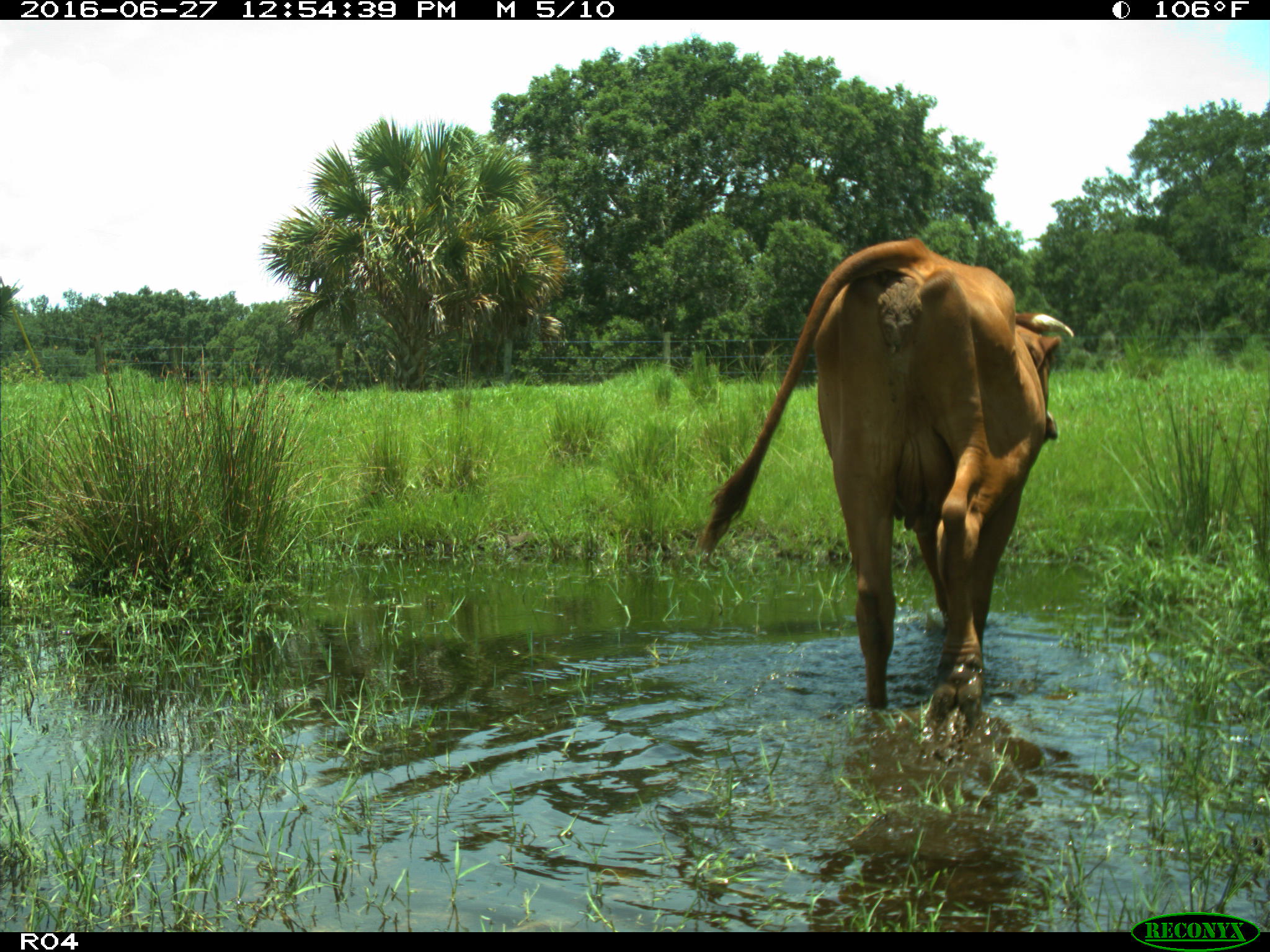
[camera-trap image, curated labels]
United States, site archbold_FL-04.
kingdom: Animalia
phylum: Chordata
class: Mammalia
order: Artiodactyla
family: Bovidae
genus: Bos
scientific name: Bos taurus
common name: domestic cow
Bos taurus (domestic cow).